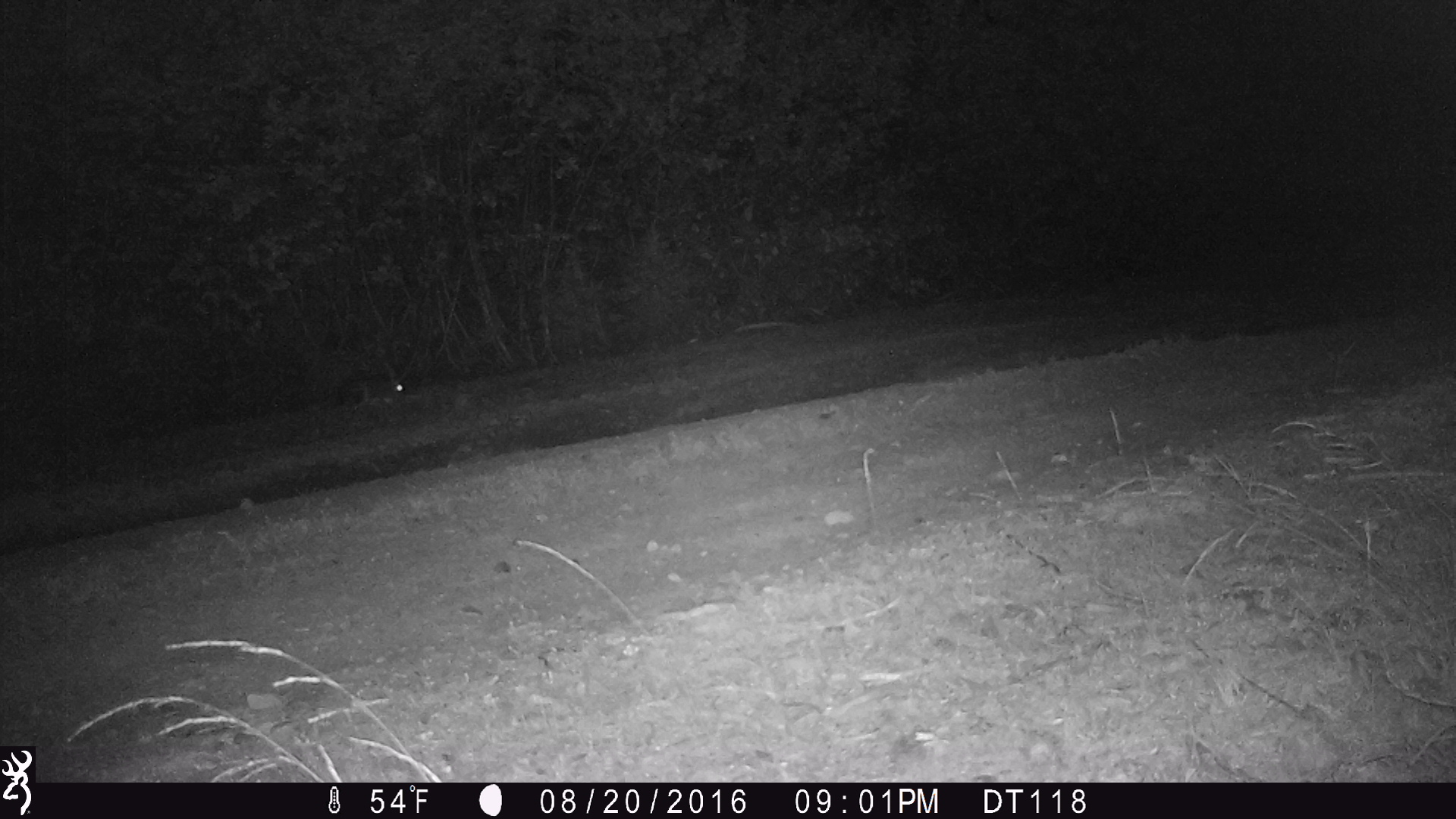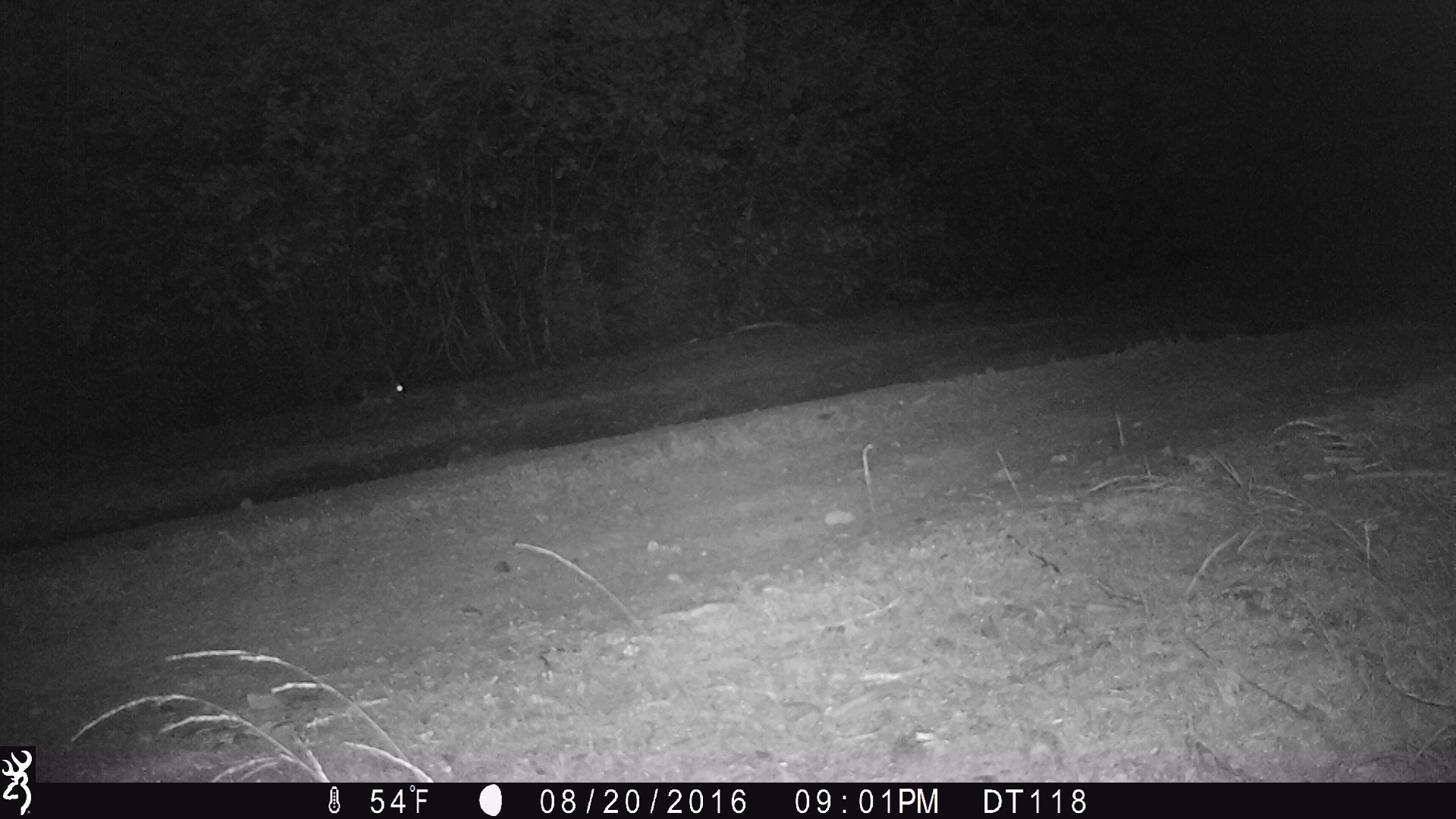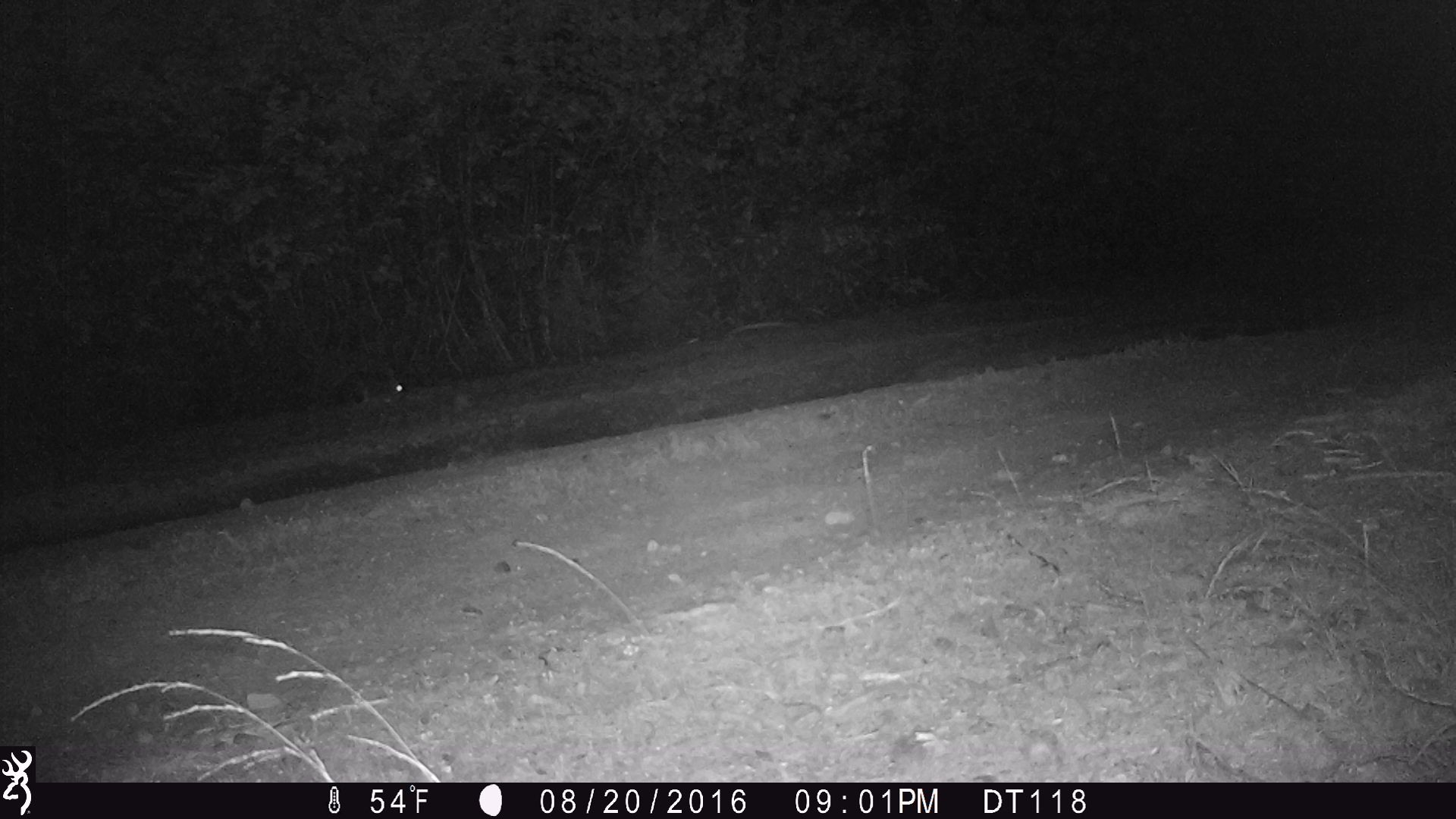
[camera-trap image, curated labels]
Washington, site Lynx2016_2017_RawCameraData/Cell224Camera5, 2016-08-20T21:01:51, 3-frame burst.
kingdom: Animalia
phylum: Chordata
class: Mammalia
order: Lagomorpha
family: Leporidae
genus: Lepus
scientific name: Lepus americanus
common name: snowshoe hare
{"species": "Lepus americanus (snowshoe hare)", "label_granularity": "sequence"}